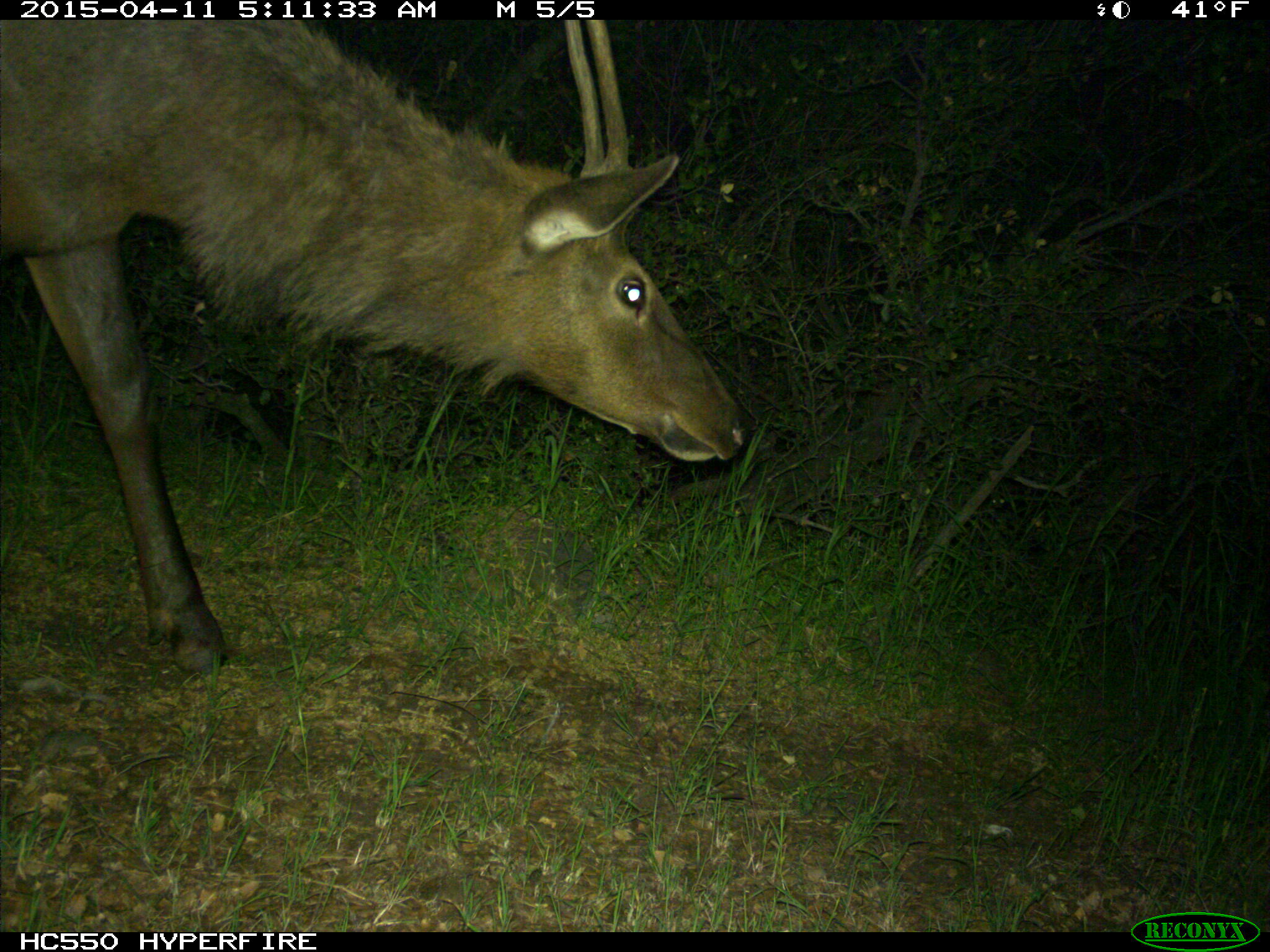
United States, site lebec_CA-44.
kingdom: Animalia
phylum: Chordata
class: Mammalia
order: Artiodactyla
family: Cervidae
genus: Cervus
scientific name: Cervus canadensis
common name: elk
Cervus canadensis (elk).